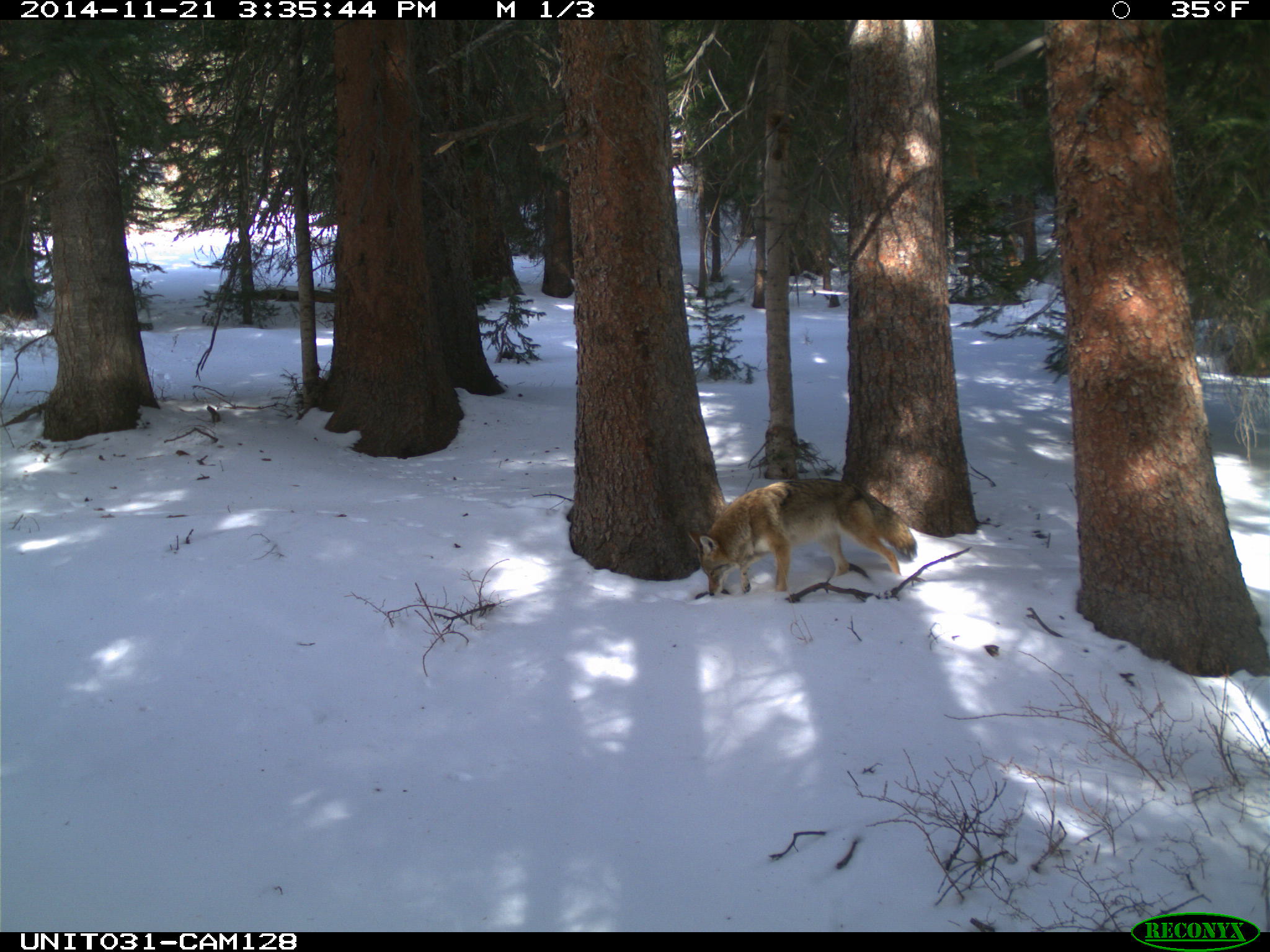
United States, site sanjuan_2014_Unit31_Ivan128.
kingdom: Animalia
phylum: Chordata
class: Mammalia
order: Carnivora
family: Canidae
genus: Canis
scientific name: Canis latrans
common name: coyote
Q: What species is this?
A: Canis latrans (coyote).